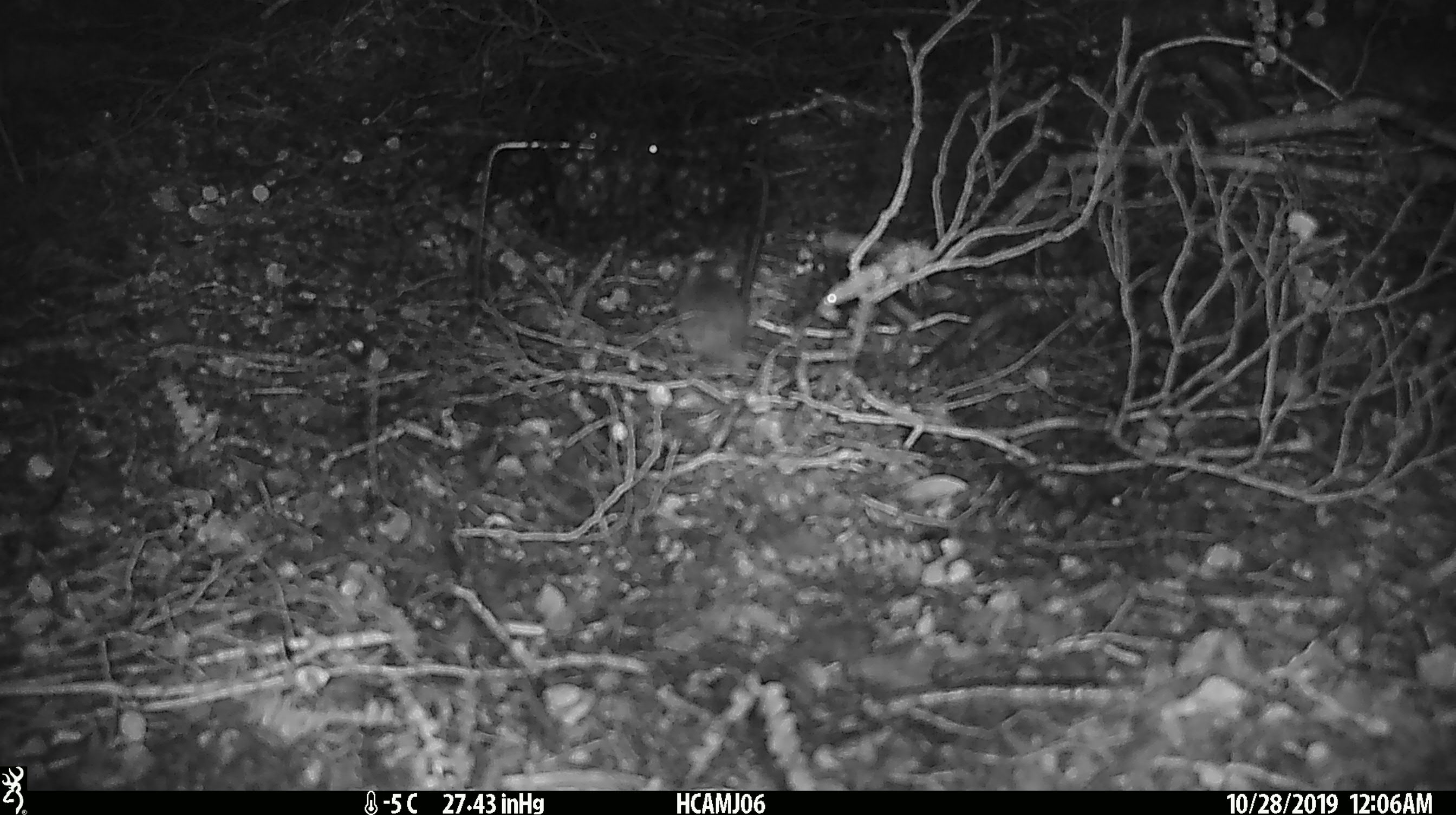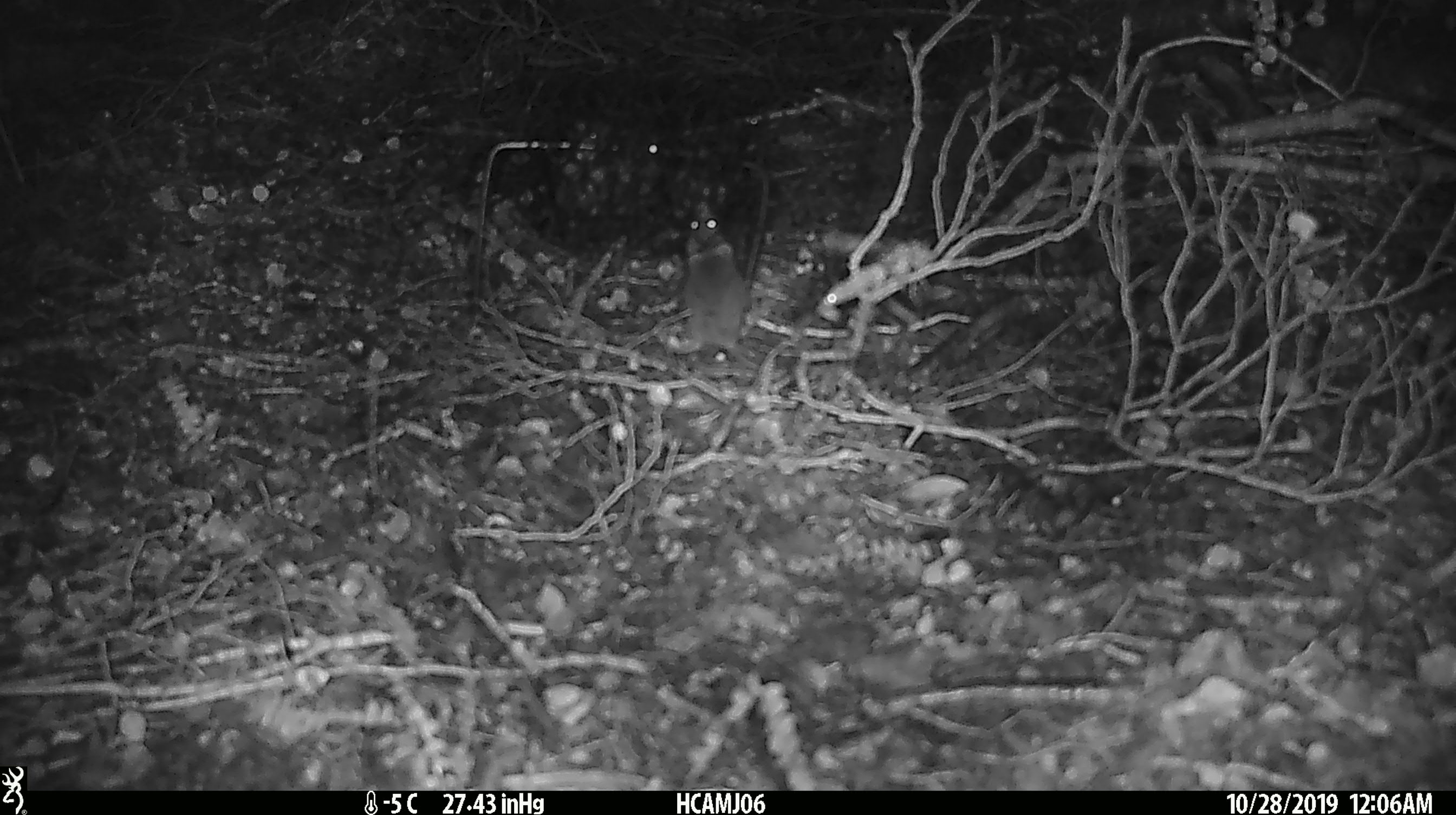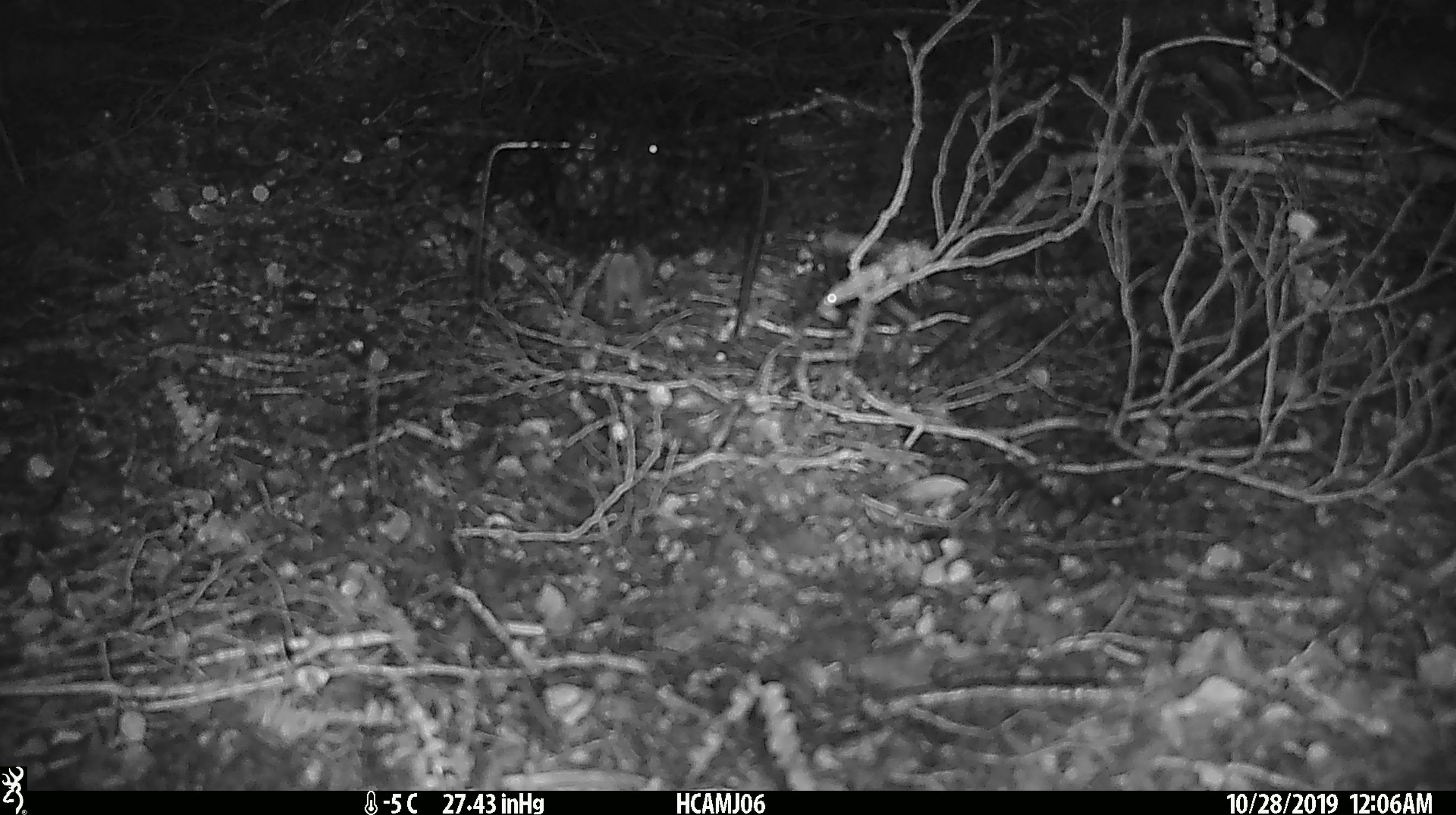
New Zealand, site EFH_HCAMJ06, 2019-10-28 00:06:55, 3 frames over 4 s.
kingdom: Animalia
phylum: Chordata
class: Mammalia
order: Rodentia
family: Muridae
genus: Mus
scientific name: Mus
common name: mouse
Mouse (Mus).